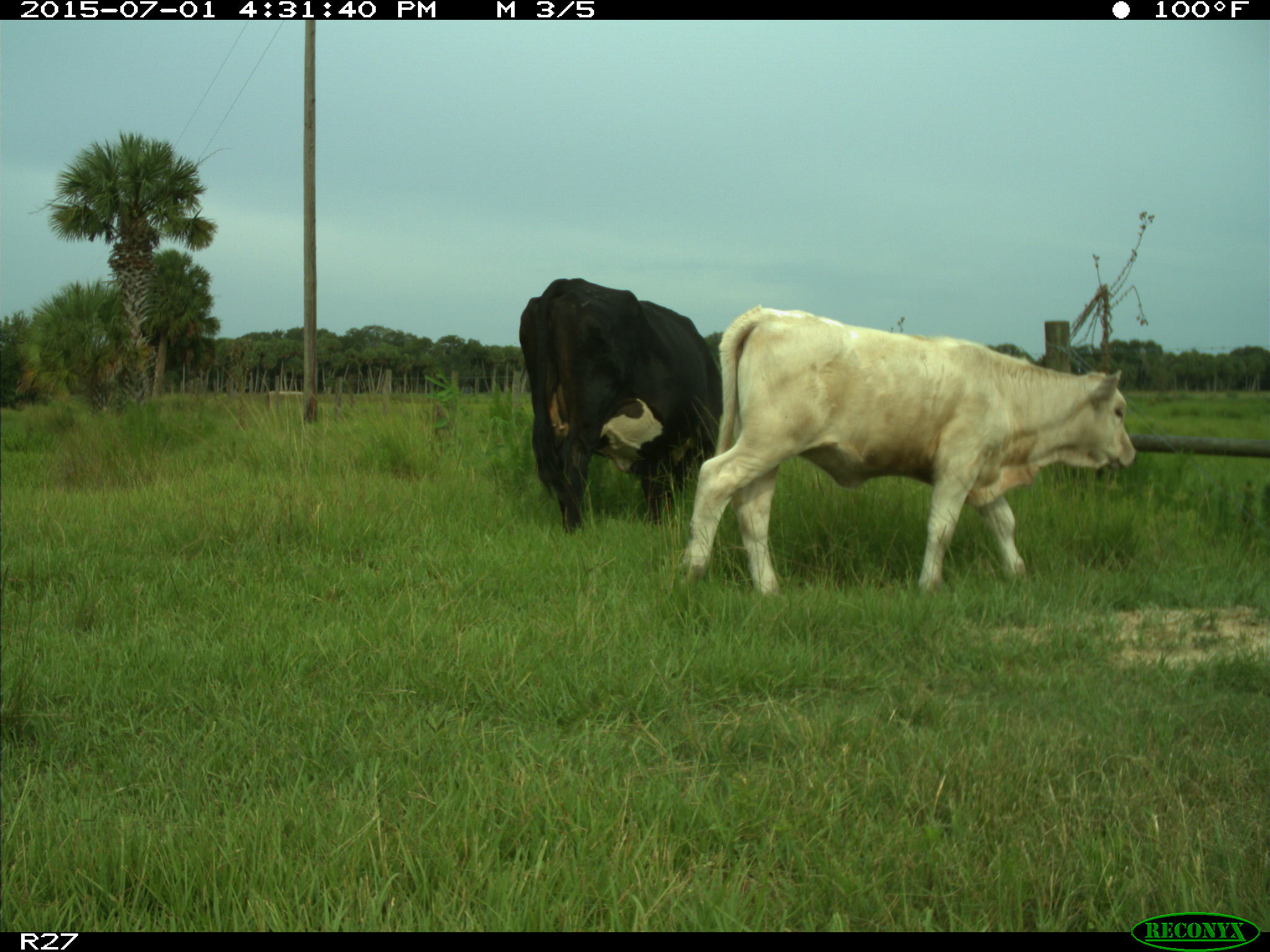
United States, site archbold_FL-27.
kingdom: Animalia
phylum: Chordata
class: Mammalia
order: Artiodactyla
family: Bovidae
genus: Bos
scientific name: Bos taurus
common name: domestic cow